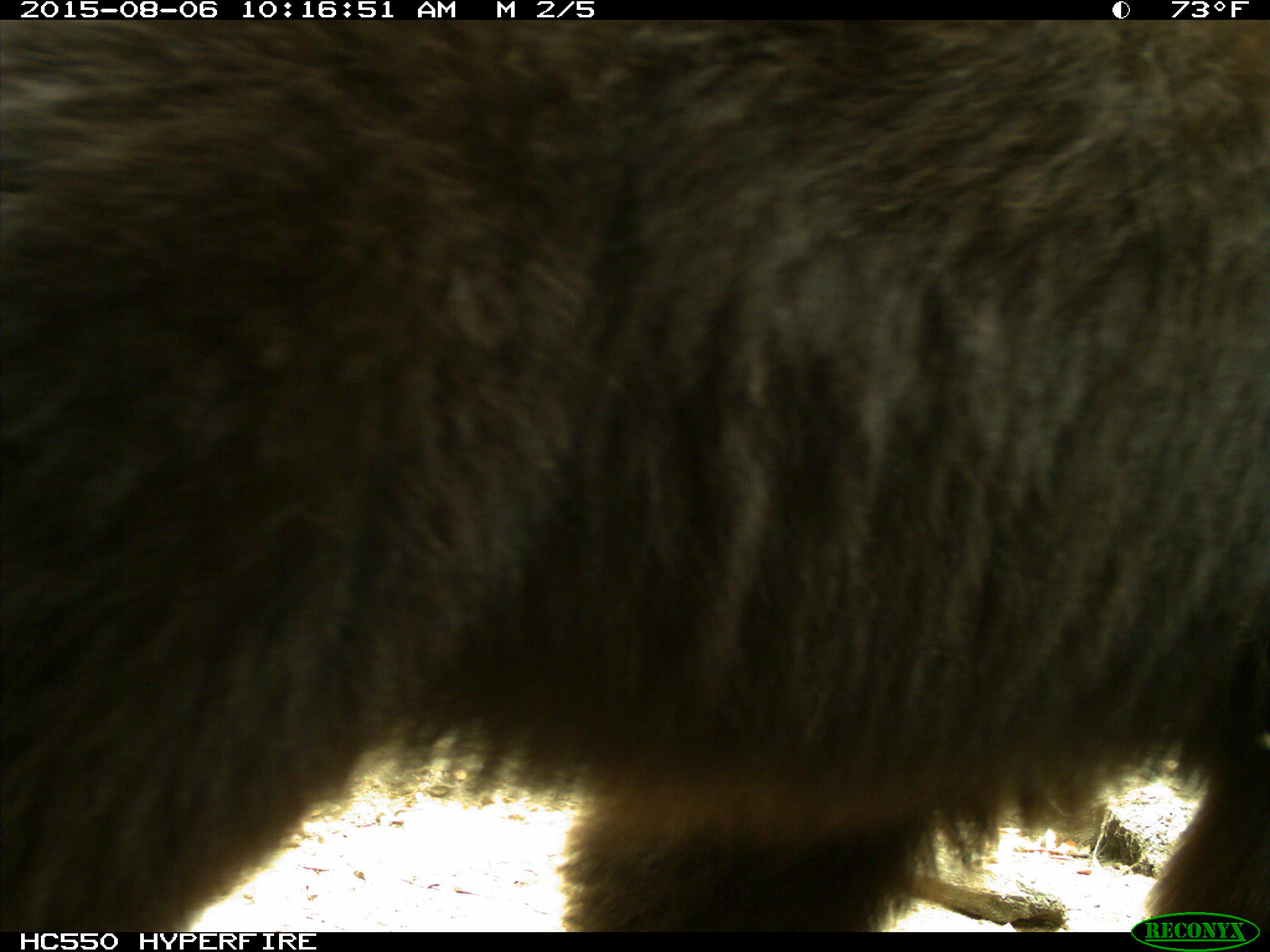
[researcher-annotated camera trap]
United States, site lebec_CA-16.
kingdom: Animalia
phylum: Chordata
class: Mammalia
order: Carnivora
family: Ursidae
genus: Ursus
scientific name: Ursus americanus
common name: american black bear